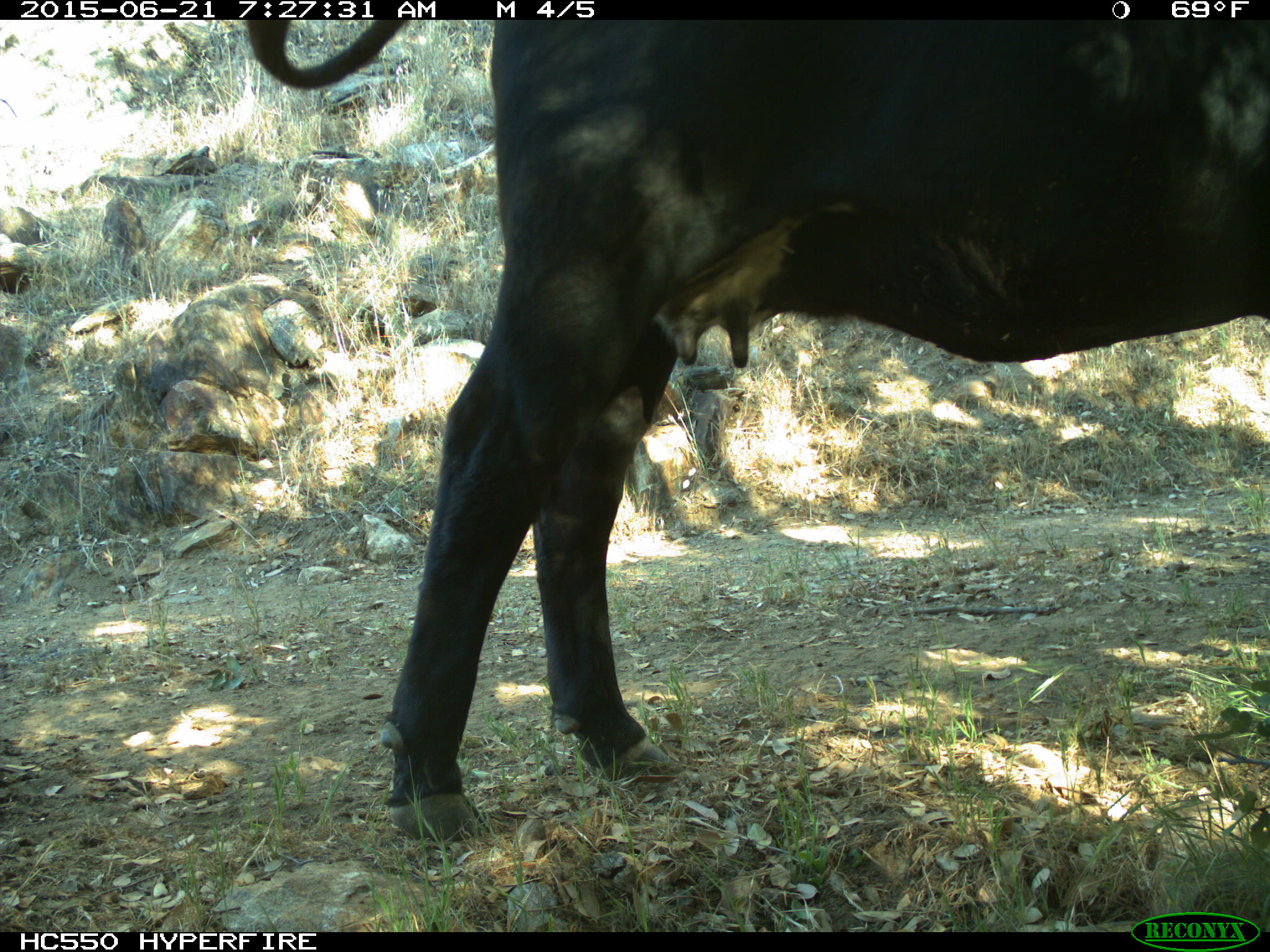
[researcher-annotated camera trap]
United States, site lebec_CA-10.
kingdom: Animalia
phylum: Chordata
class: Mammalia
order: Artiodactyla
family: Bovidae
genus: Bos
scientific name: Bos taurus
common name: domestic cow